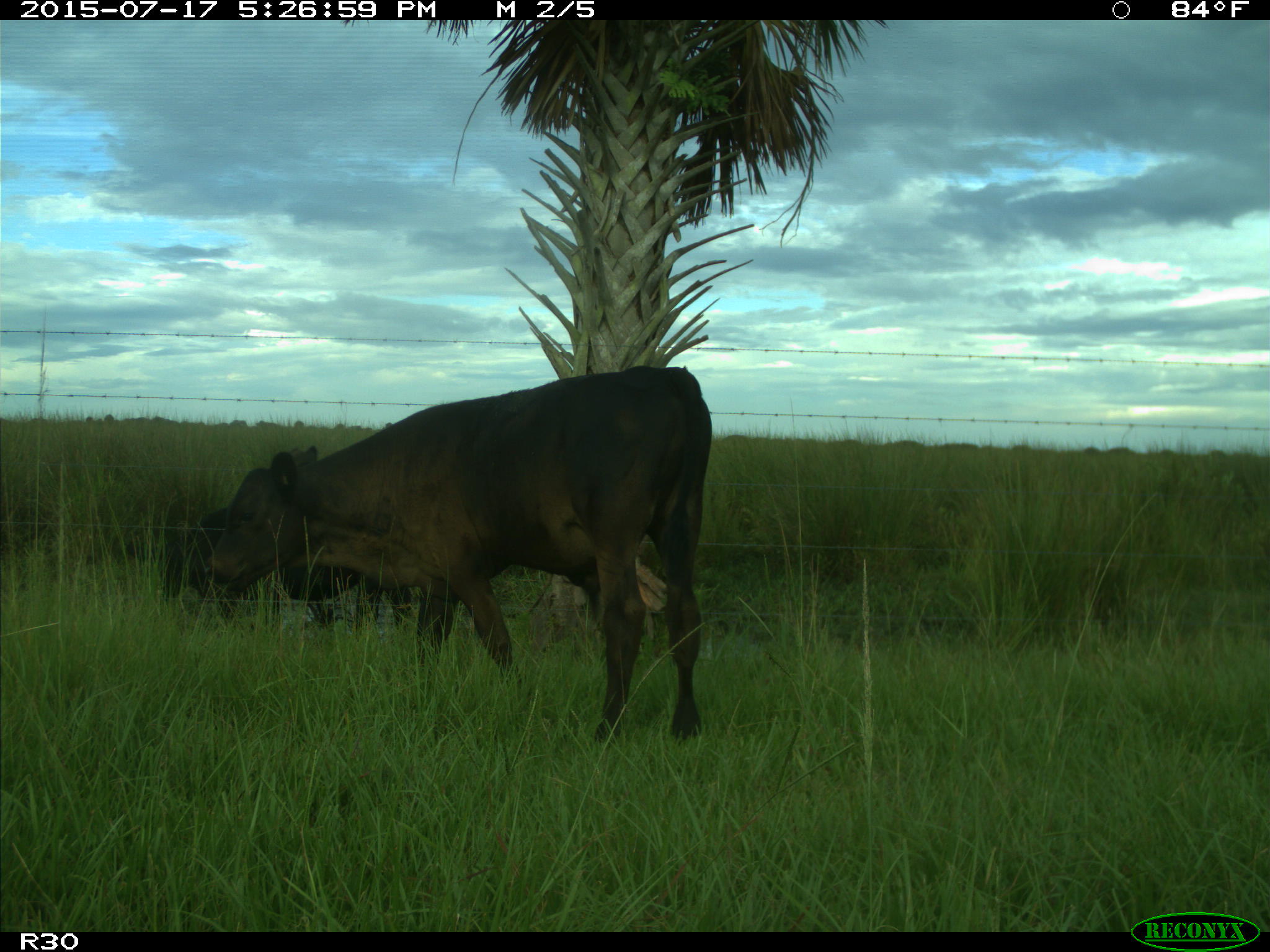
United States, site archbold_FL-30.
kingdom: Animalia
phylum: Chordata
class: Mammalia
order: Artiodactyla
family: Bovidae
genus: Bos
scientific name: Bos taurus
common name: domestic cow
Bos taurus (domestic cow).